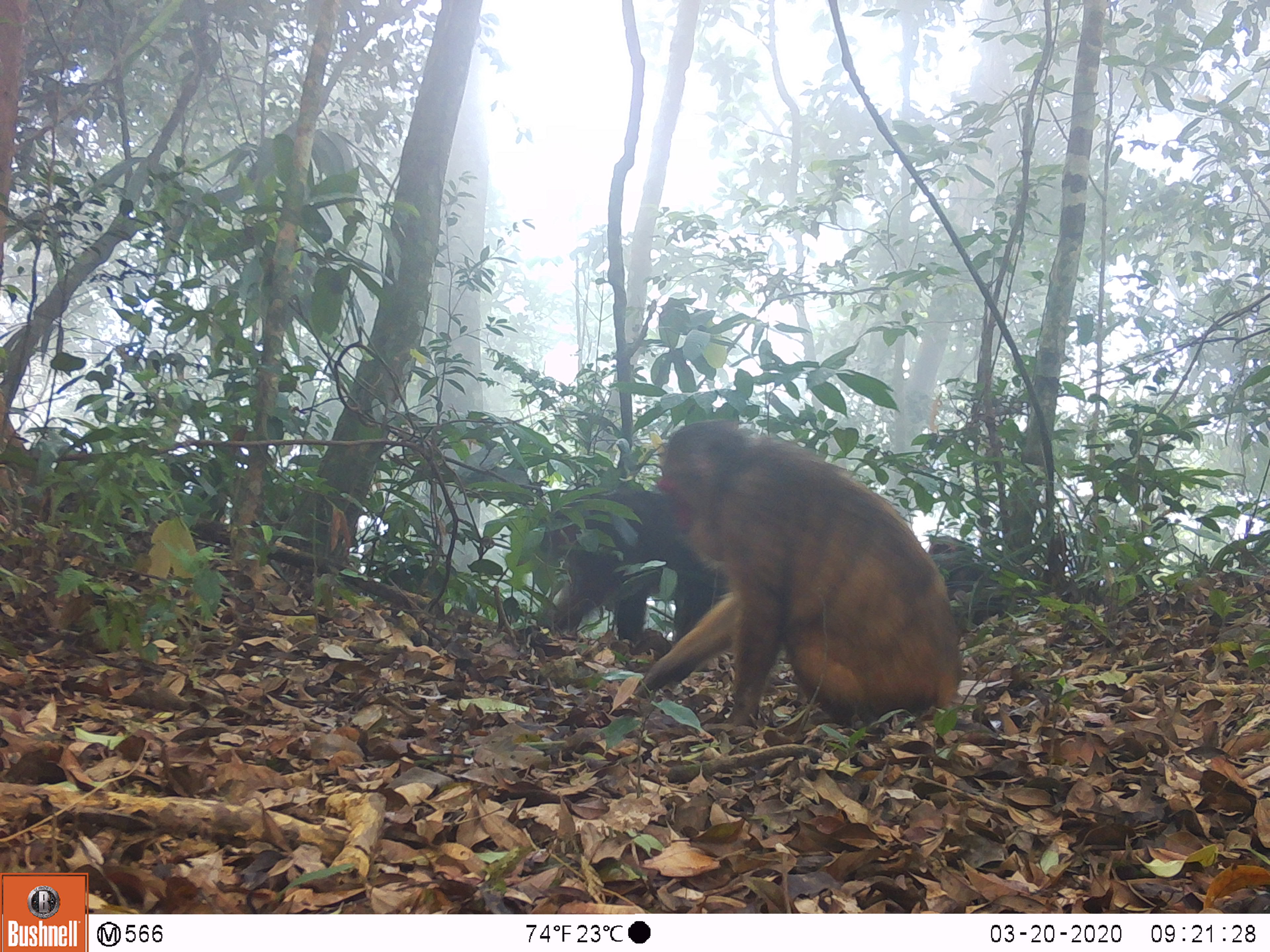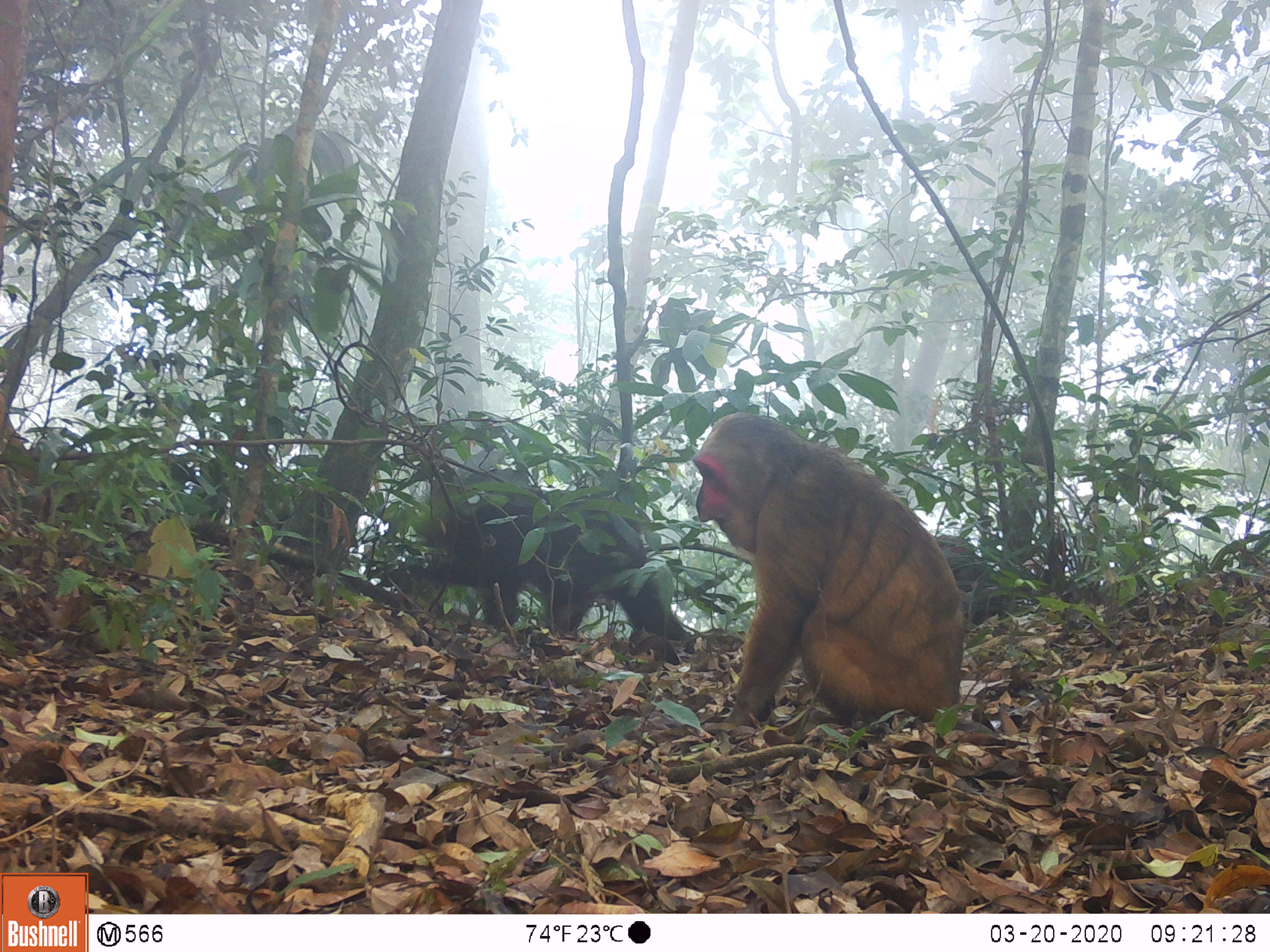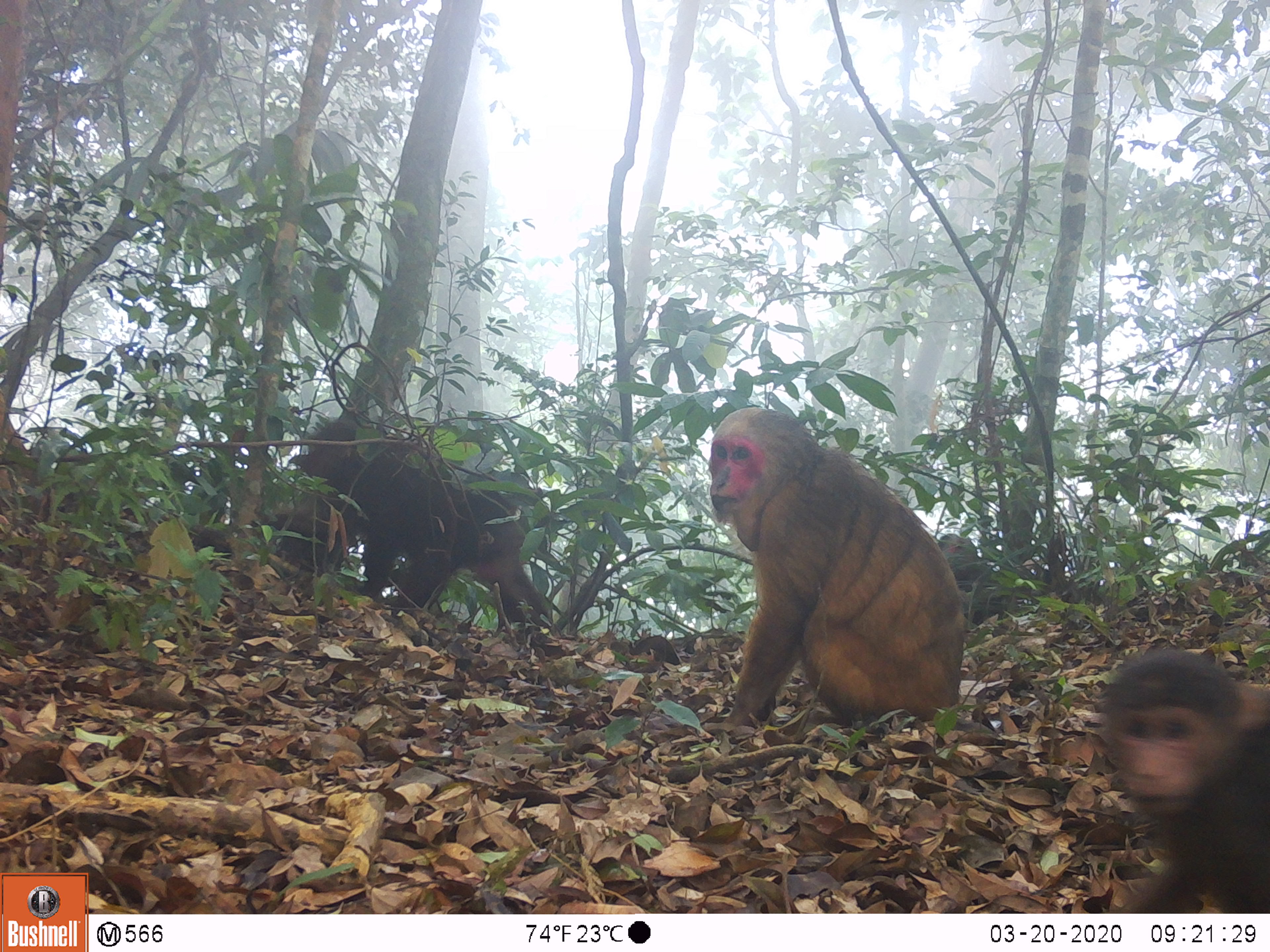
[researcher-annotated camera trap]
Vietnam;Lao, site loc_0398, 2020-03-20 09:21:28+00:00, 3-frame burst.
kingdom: Animalia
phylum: Chordata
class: Mammalia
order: Primates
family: Cercopithecidae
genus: Macaca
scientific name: Macaca arctoides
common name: stump-tailed macaque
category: stump tailed macaque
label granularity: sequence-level